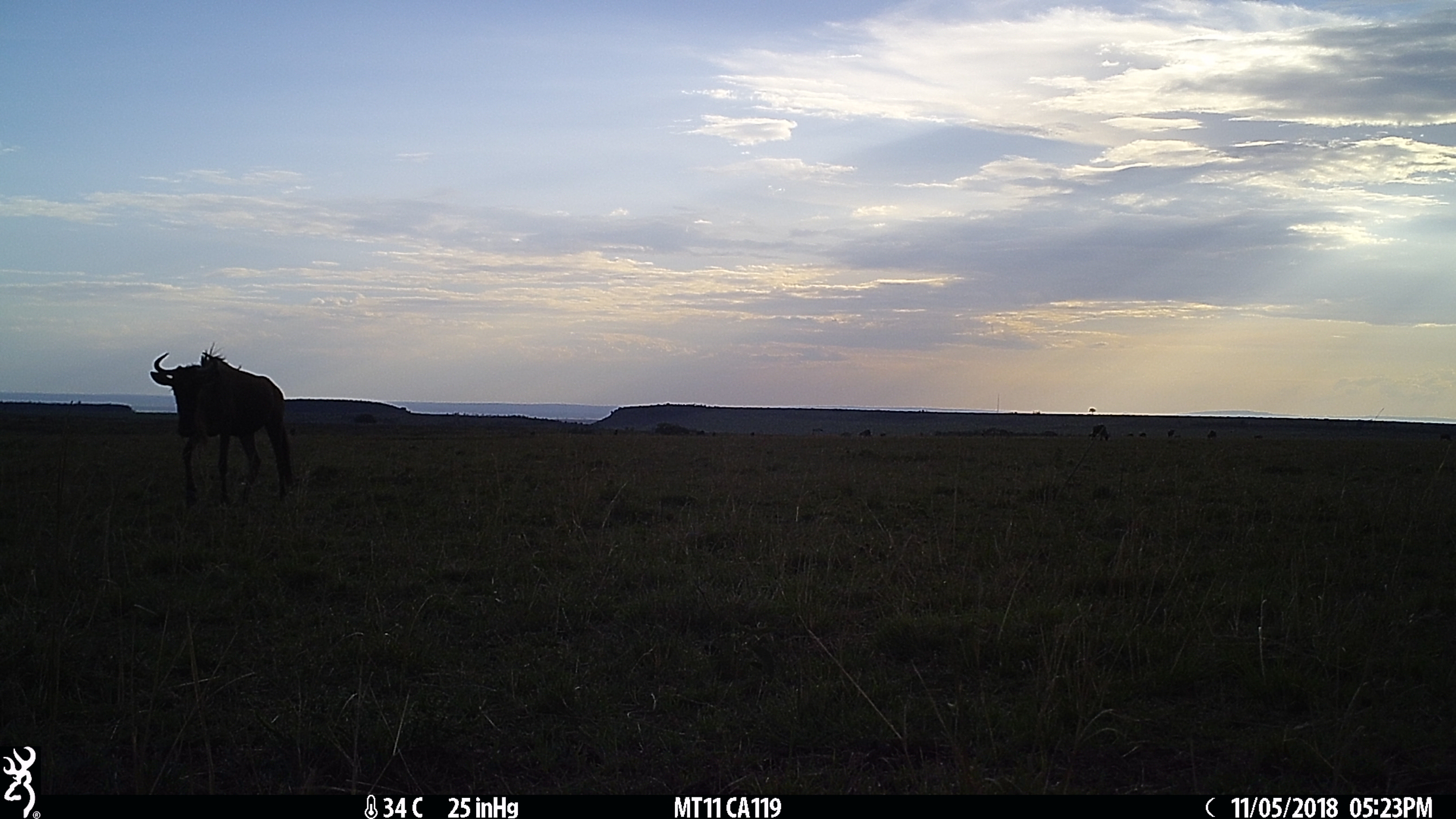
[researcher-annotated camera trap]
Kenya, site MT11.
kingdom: Animalia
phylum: Chordata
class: Mammalia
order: Artiodactyla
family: Bovidae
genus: Connochaetes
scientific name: Connochaetes taurinus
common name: blue wildebeest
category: wildebeest